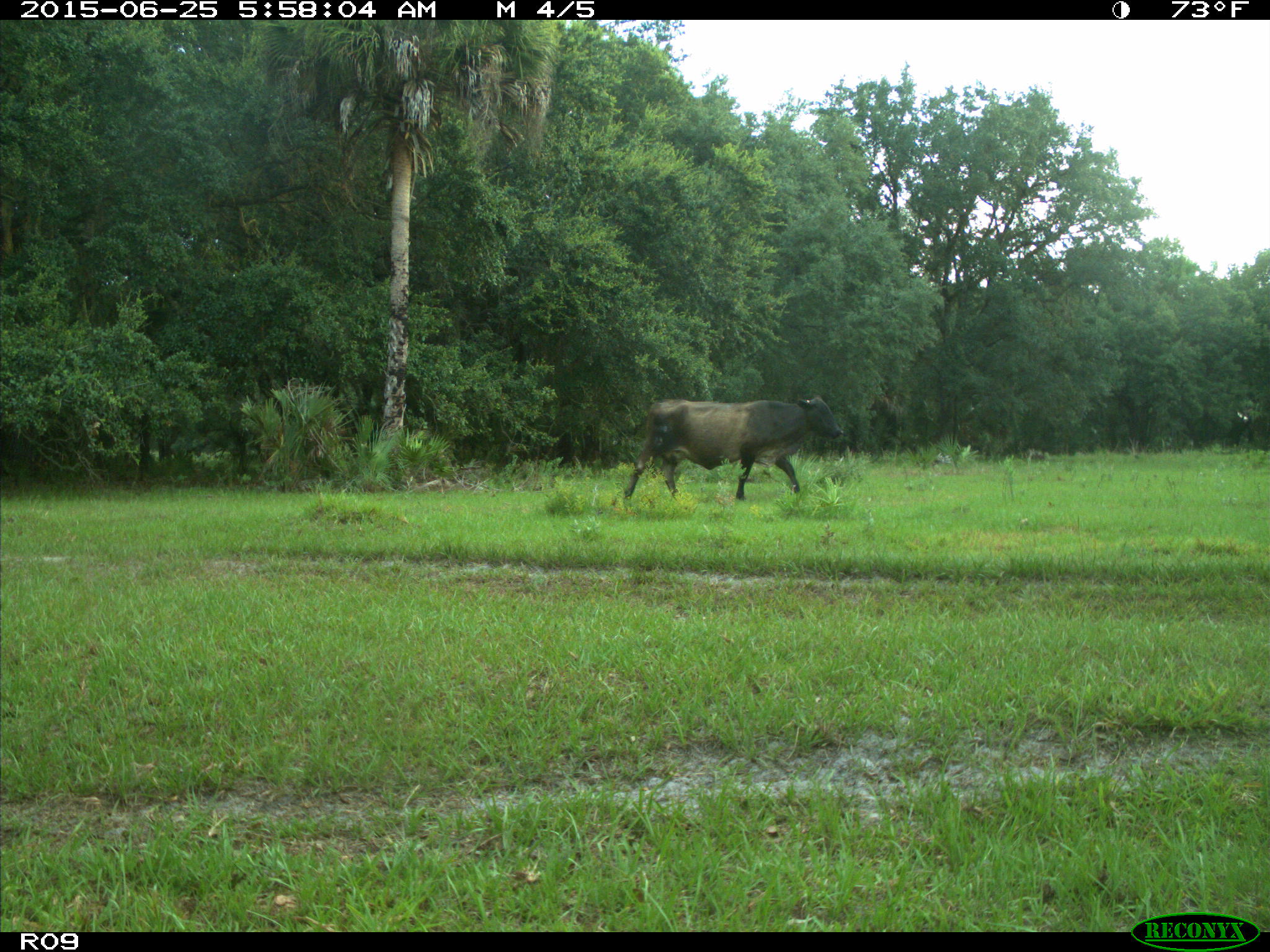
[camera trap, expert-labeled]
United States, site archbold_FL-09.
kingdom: Animalia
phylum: Chordata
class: Mammalia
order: Artiodactyla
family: Bovidae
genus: Bos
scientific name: Bos taurus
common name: domestic cow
Bos taurus (domestic cow).